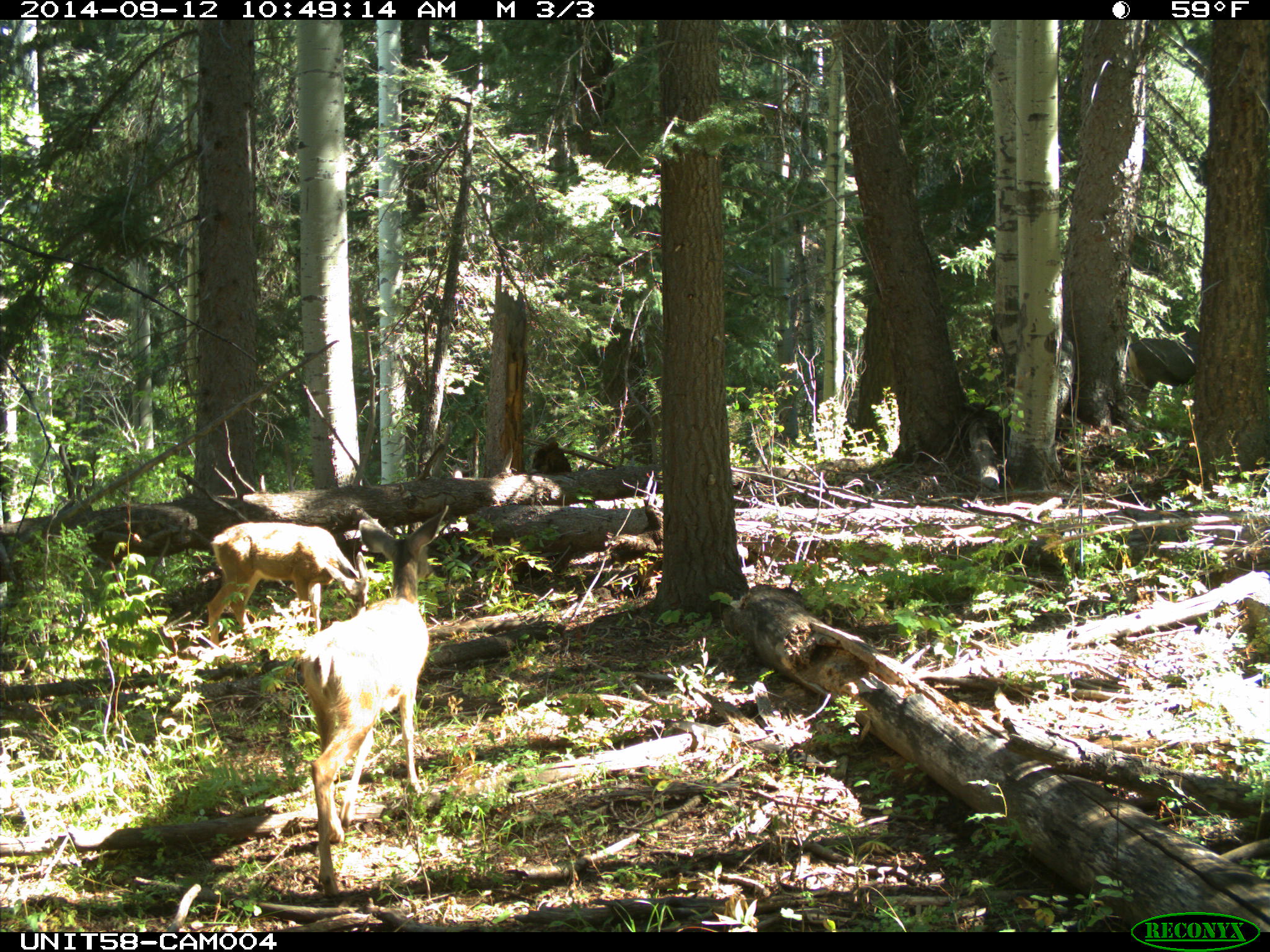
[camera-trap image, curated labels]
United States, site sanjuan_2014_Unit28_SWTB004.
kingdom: Animalia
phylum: Chordata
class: Mammalia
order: Artiodactyla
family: Cervidae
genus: Odocoileus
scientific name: Odocoileus hemionus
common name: mule deer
Odocoileus hemionus (mule deer).